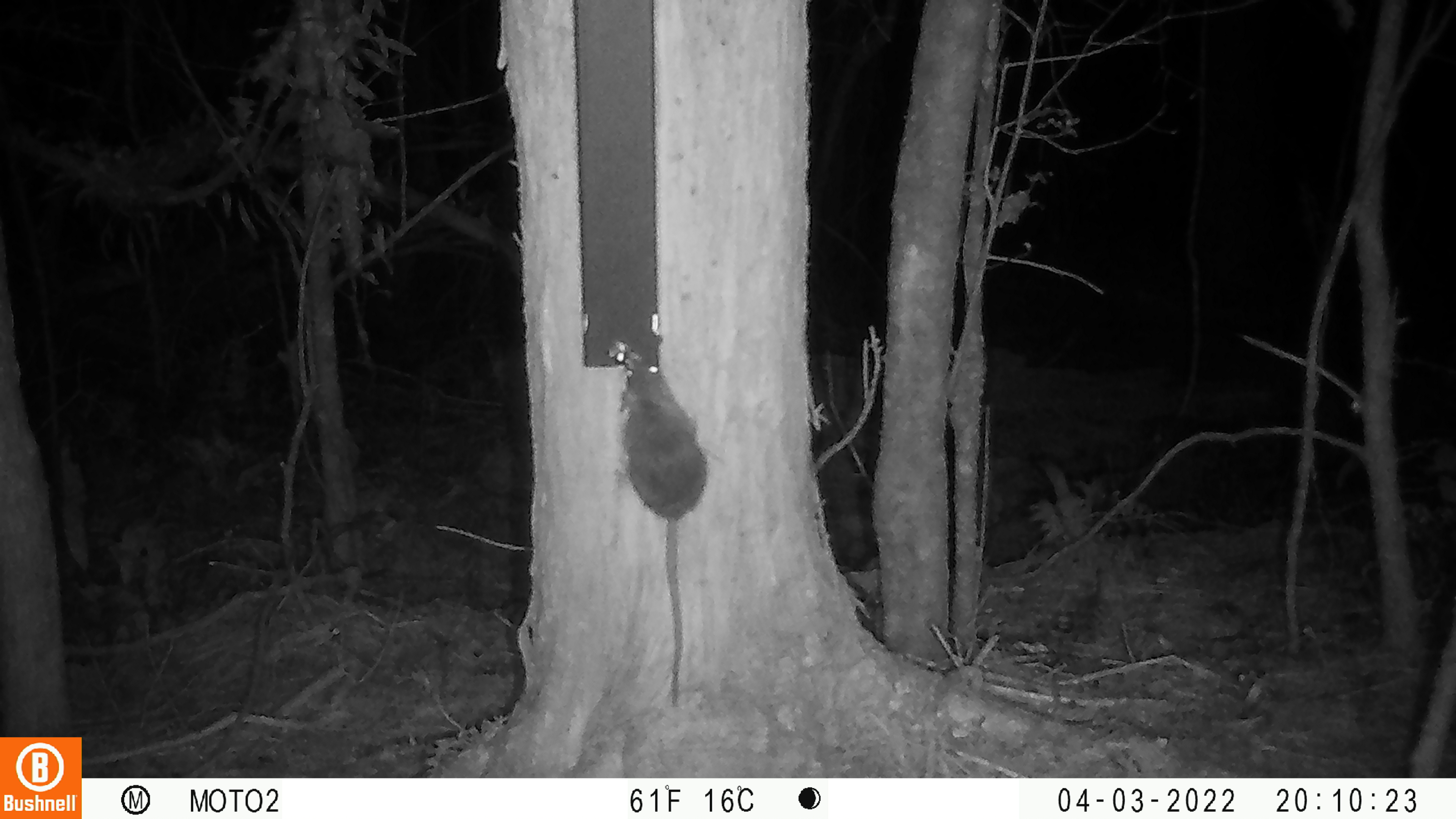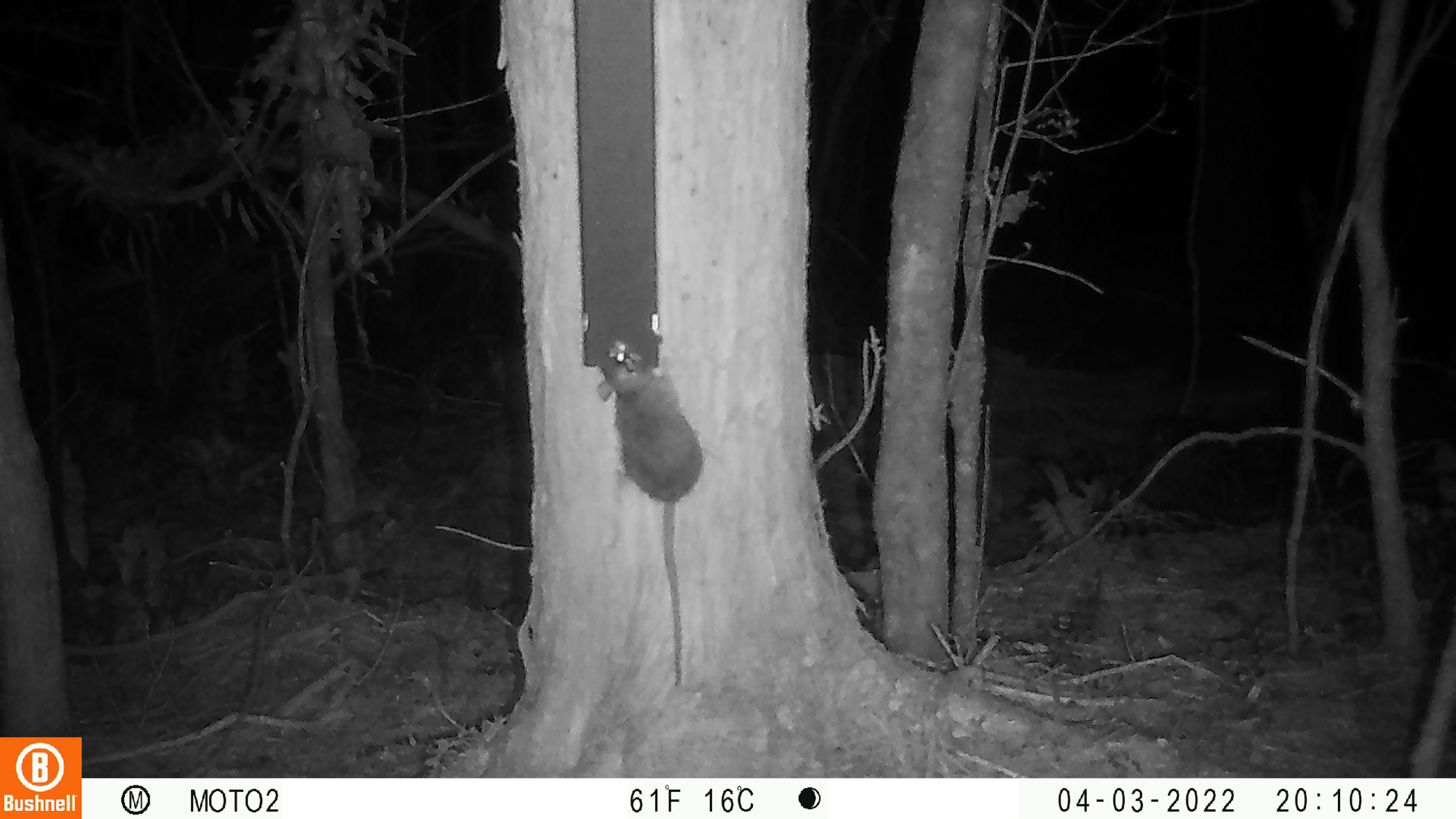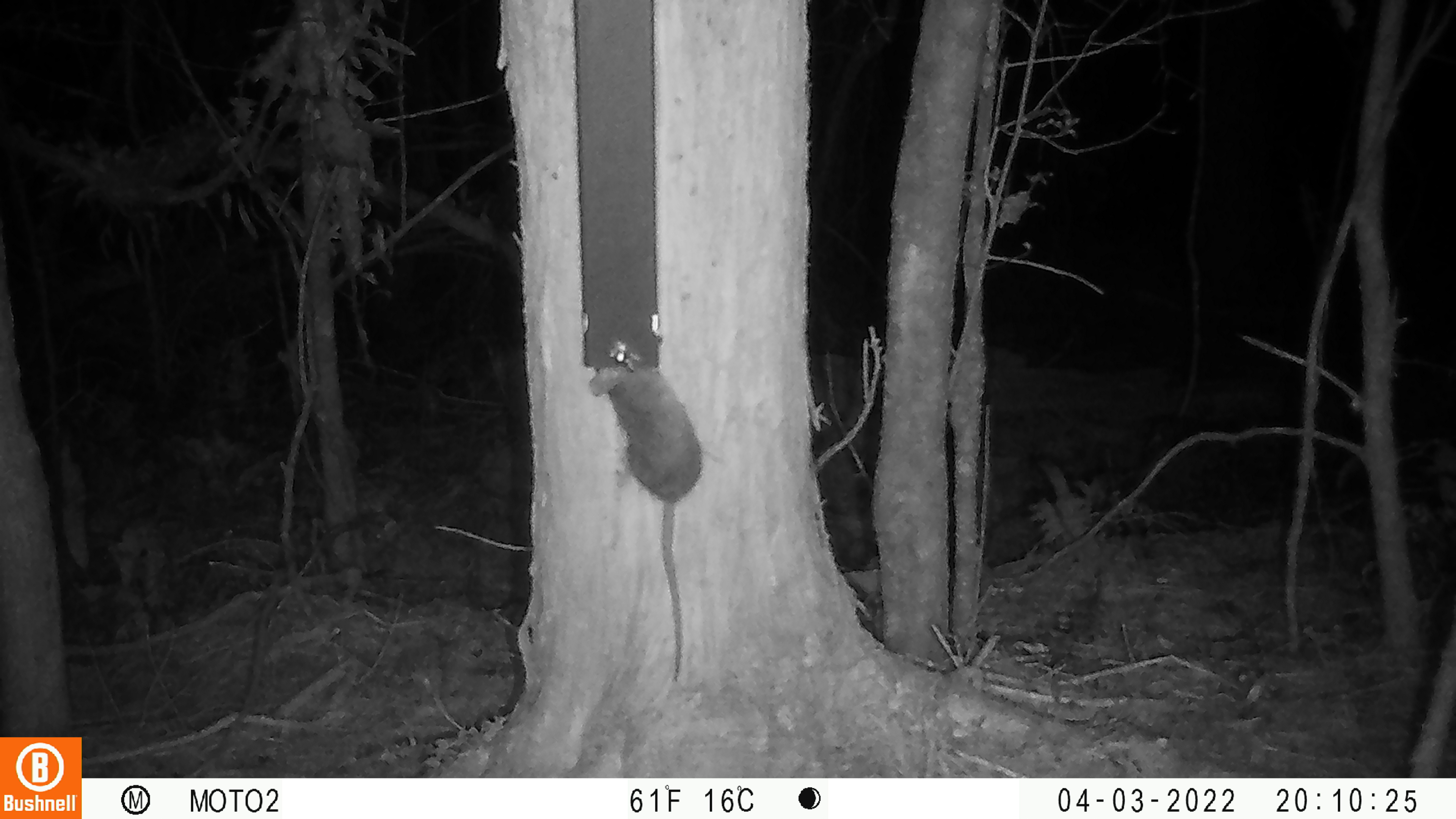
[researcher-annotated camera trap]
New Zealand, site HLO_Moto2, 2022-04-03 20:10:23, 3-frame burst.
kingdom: Animalia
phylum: Chordata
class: Mammalia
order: Rodentia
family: Muridae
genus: Rattus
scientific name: Rattus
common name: rat